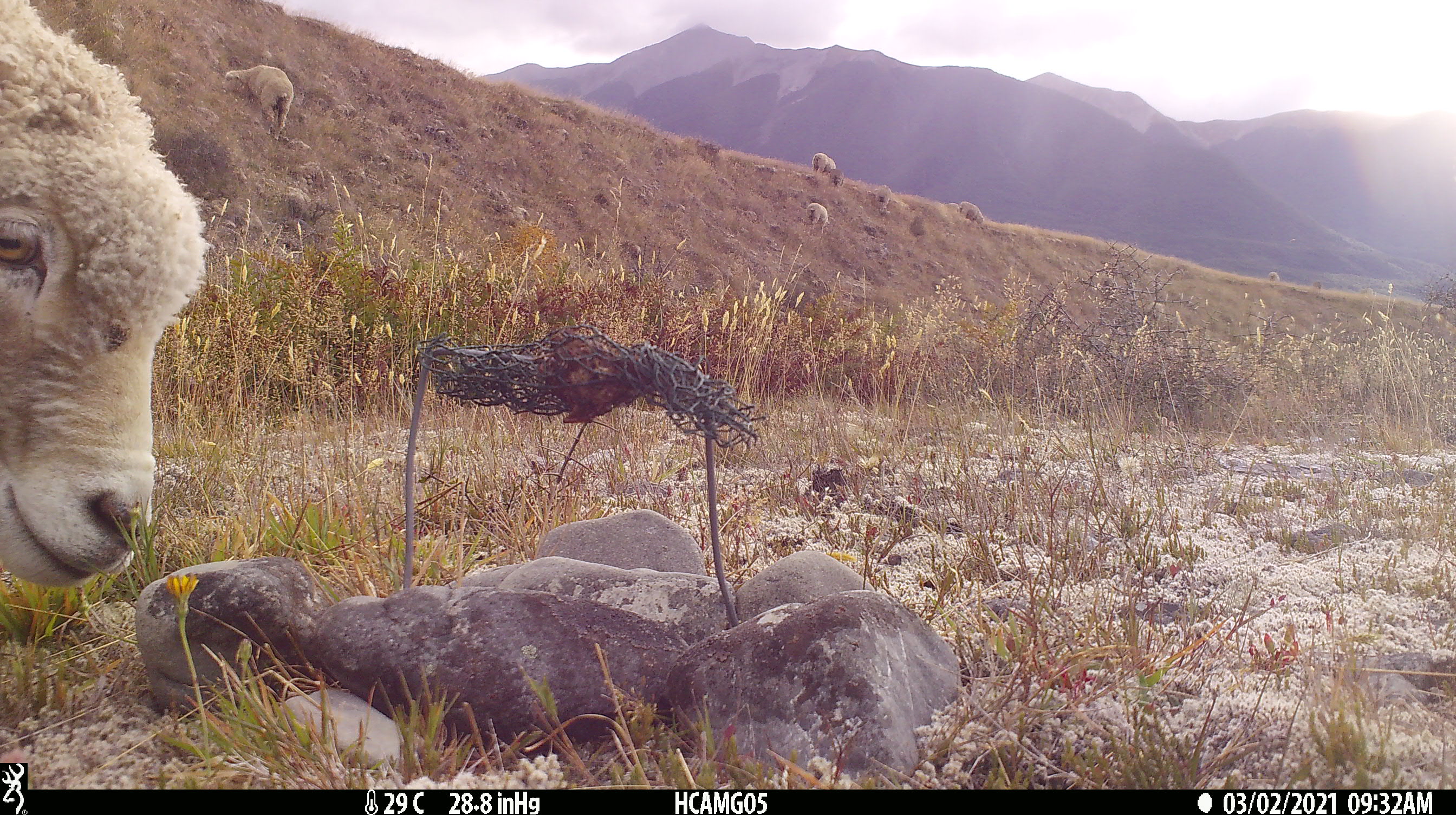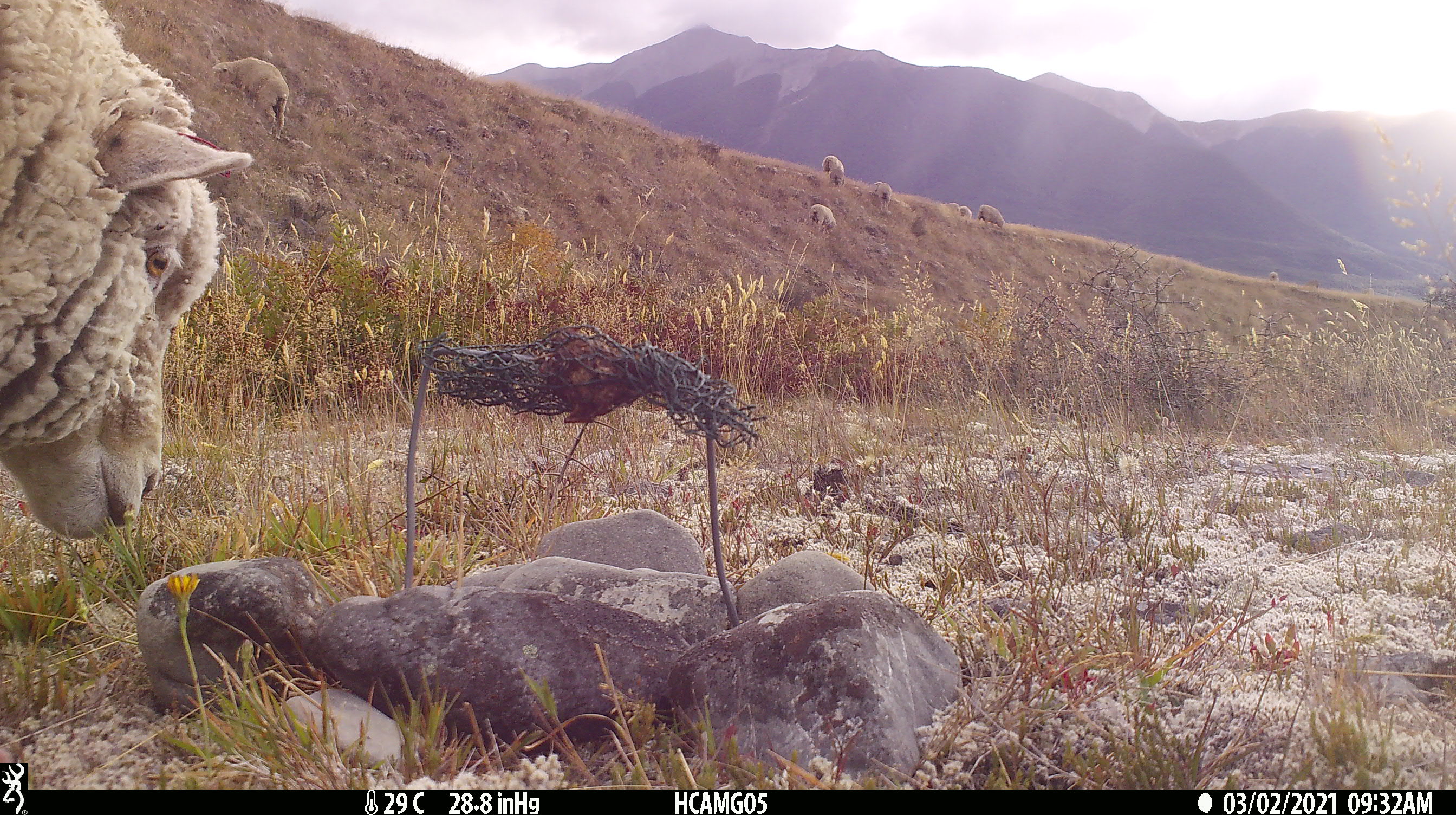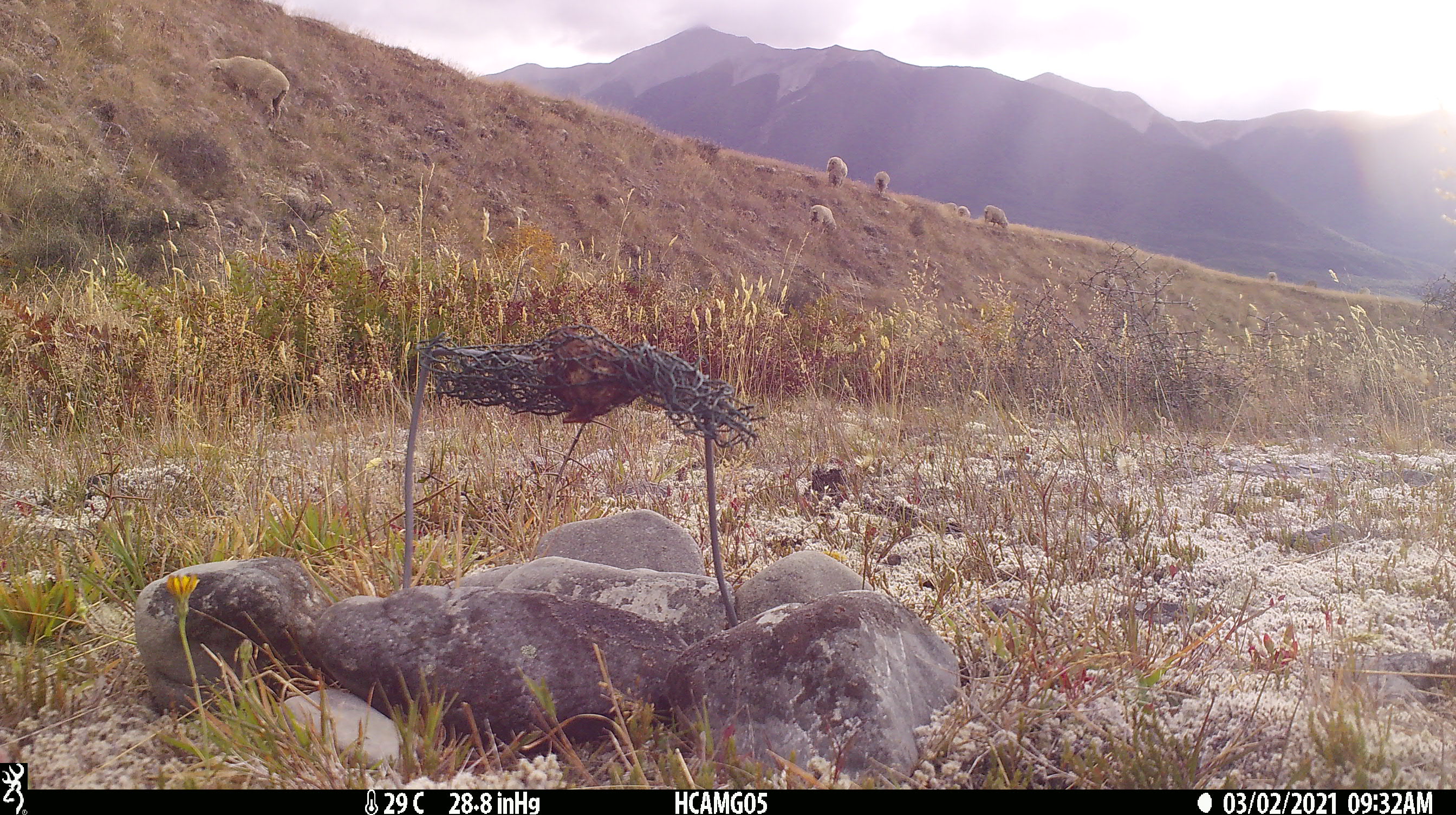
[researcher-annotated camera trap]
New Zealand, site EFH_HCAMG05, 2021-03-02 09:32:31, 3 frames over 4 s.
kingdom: Animalia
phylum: Chordata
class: Mammalia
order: Artiodactyla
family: Bovidae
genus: Ovis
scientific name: Ovis aries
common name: domestic sheep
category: sheep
Sheep (domestic sheep) (Ovis aries).